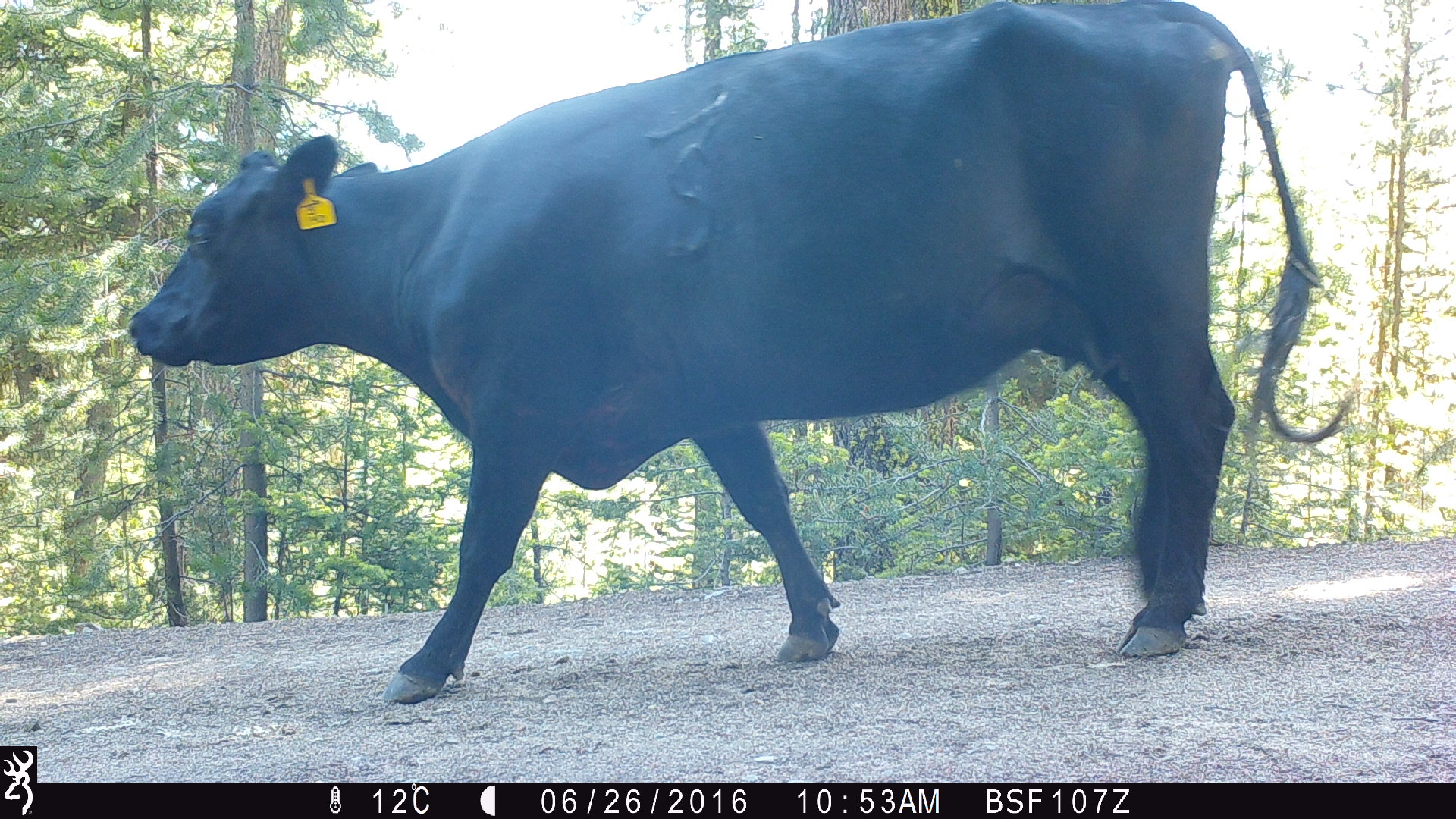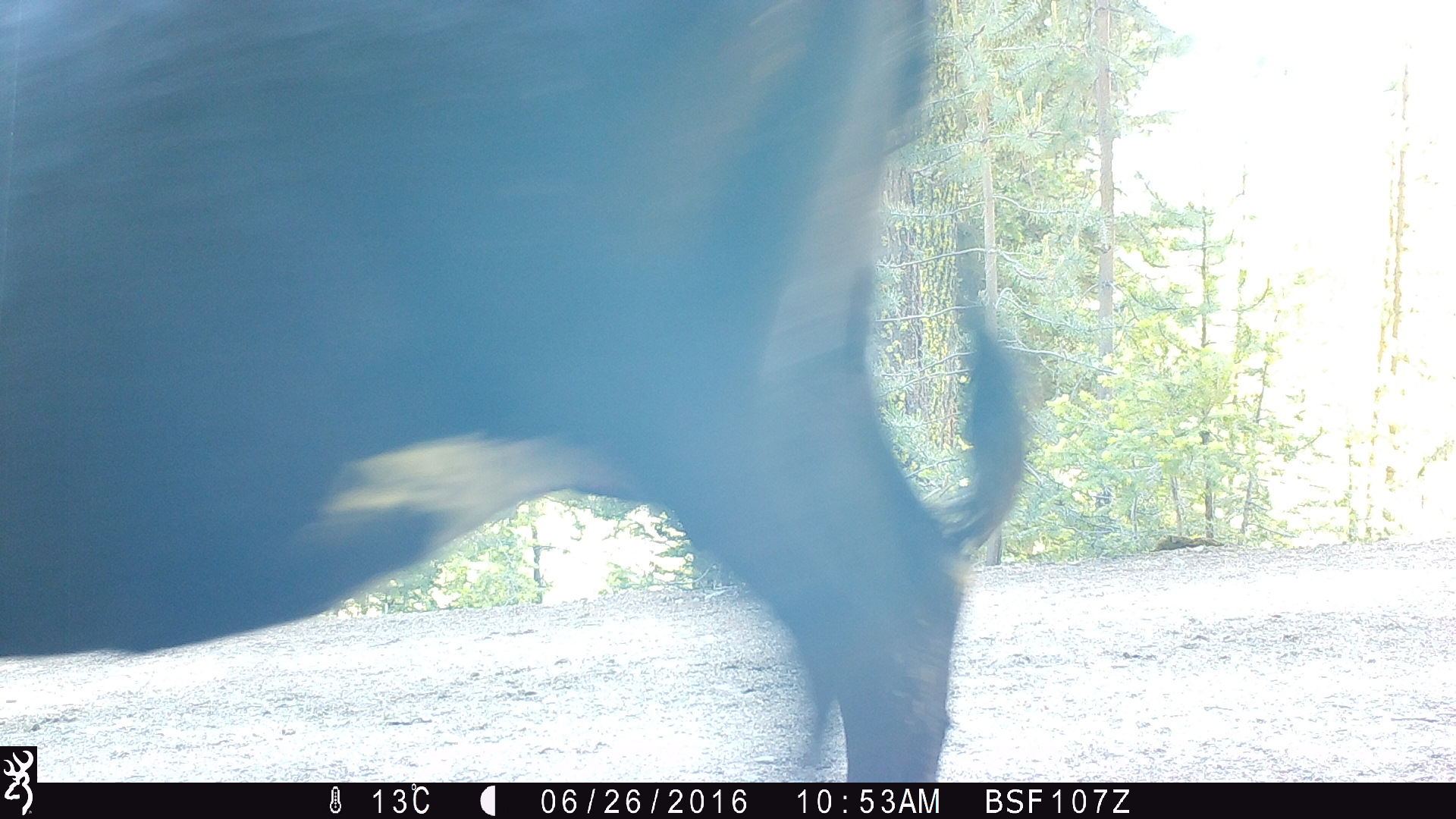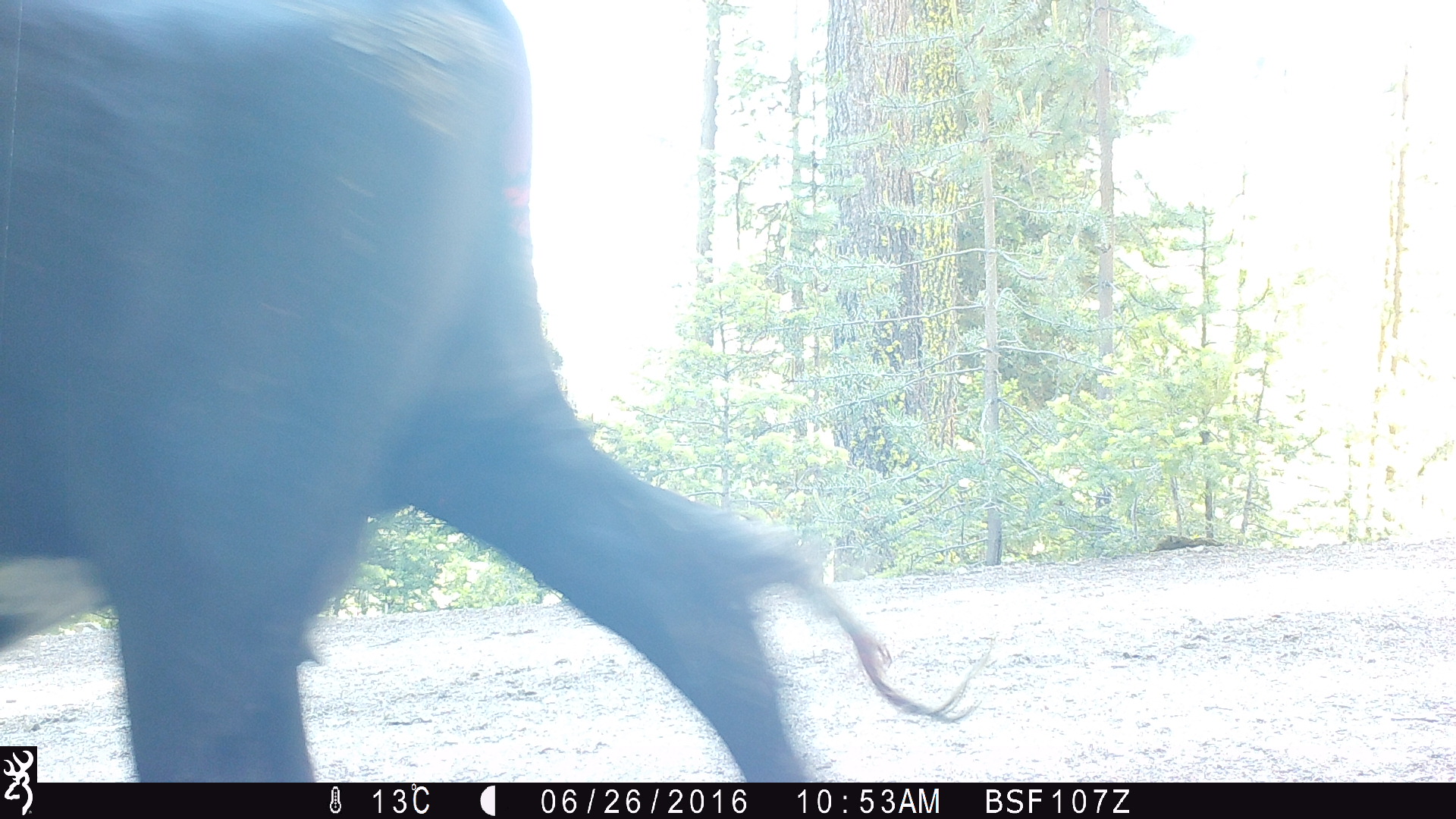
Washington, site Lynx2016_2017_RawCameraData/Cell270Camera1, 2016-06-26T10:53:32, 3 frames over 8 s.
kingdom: Animalia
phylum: Chordata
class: Mammalia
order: Artiodactyla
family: Bovidae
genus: Bos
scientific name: Bos taurus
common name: domestic cattle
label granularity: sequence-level